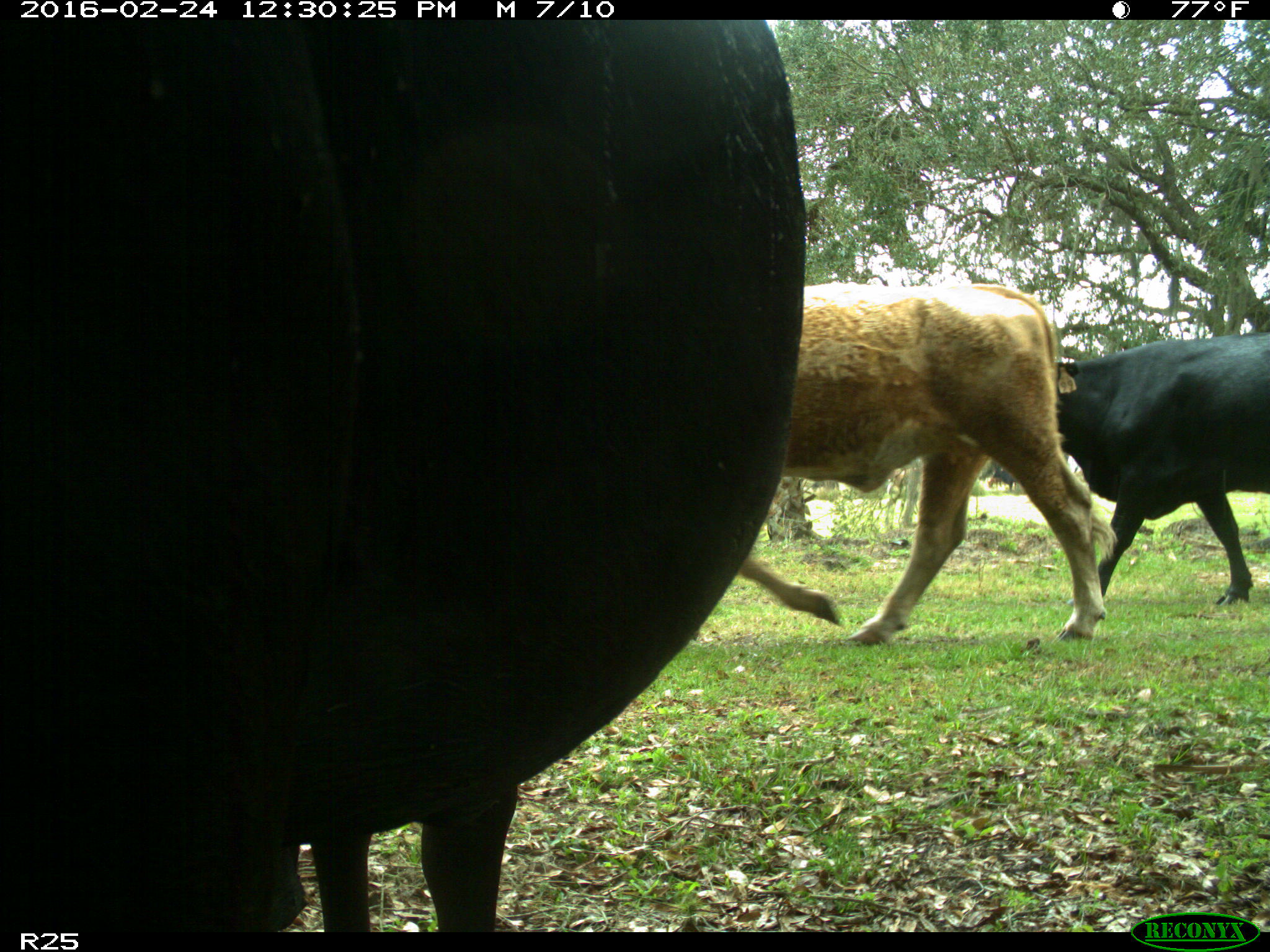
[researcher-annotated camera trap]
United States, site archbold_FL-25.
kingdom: Animalia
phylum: Chordata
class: Mammalia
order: Artiodactyla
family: Bovidae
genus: Bos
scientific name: Bos taurus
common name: domestic cow